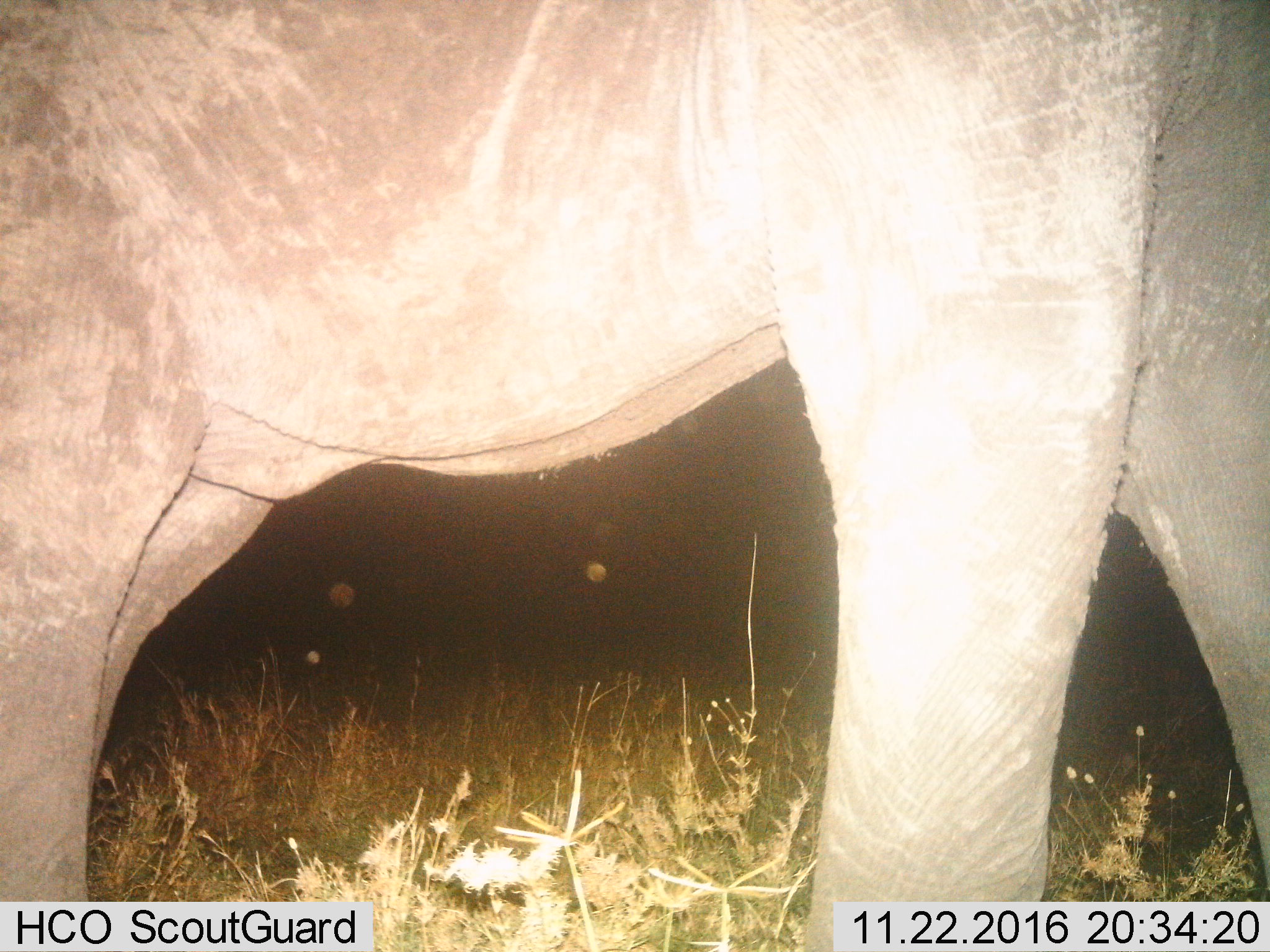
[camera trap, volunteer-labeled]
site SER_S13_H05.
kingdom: Animalia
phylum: Chordata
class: Mammalia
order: Proboscidea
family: Elephantidae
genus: Loxodonta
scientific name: Loxodonta africana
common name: african bush elephant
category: elephant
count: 1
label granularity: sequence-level